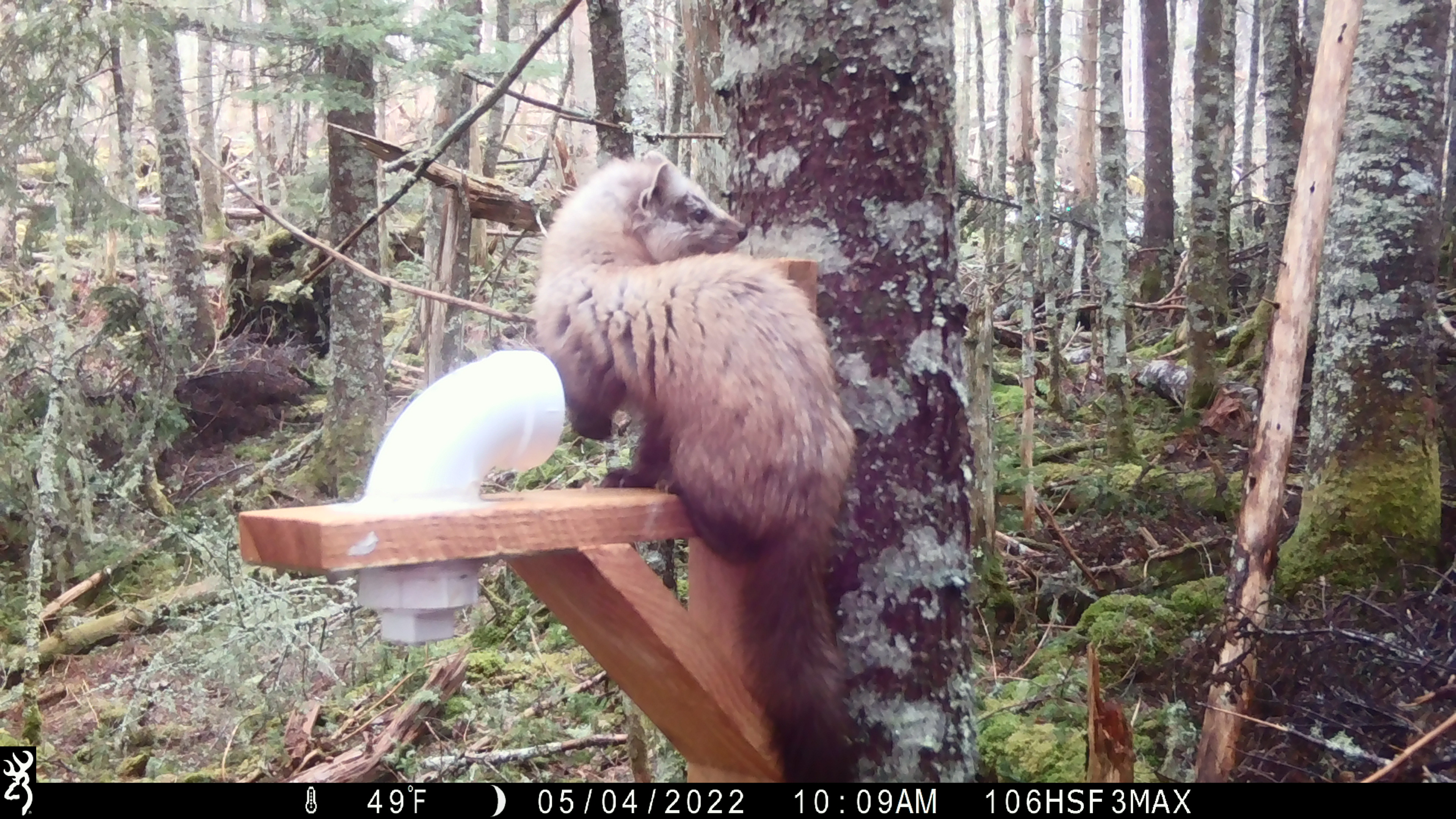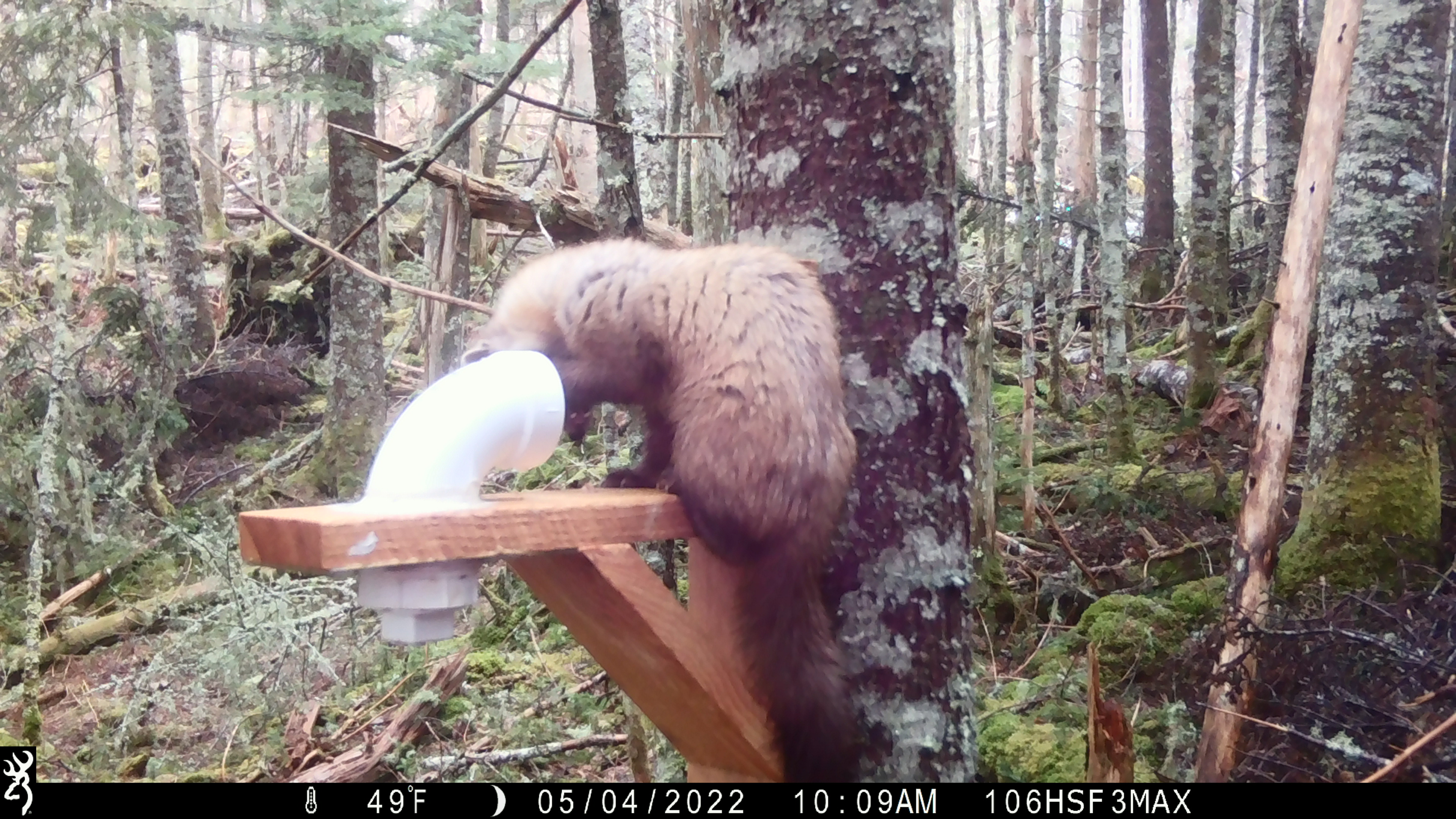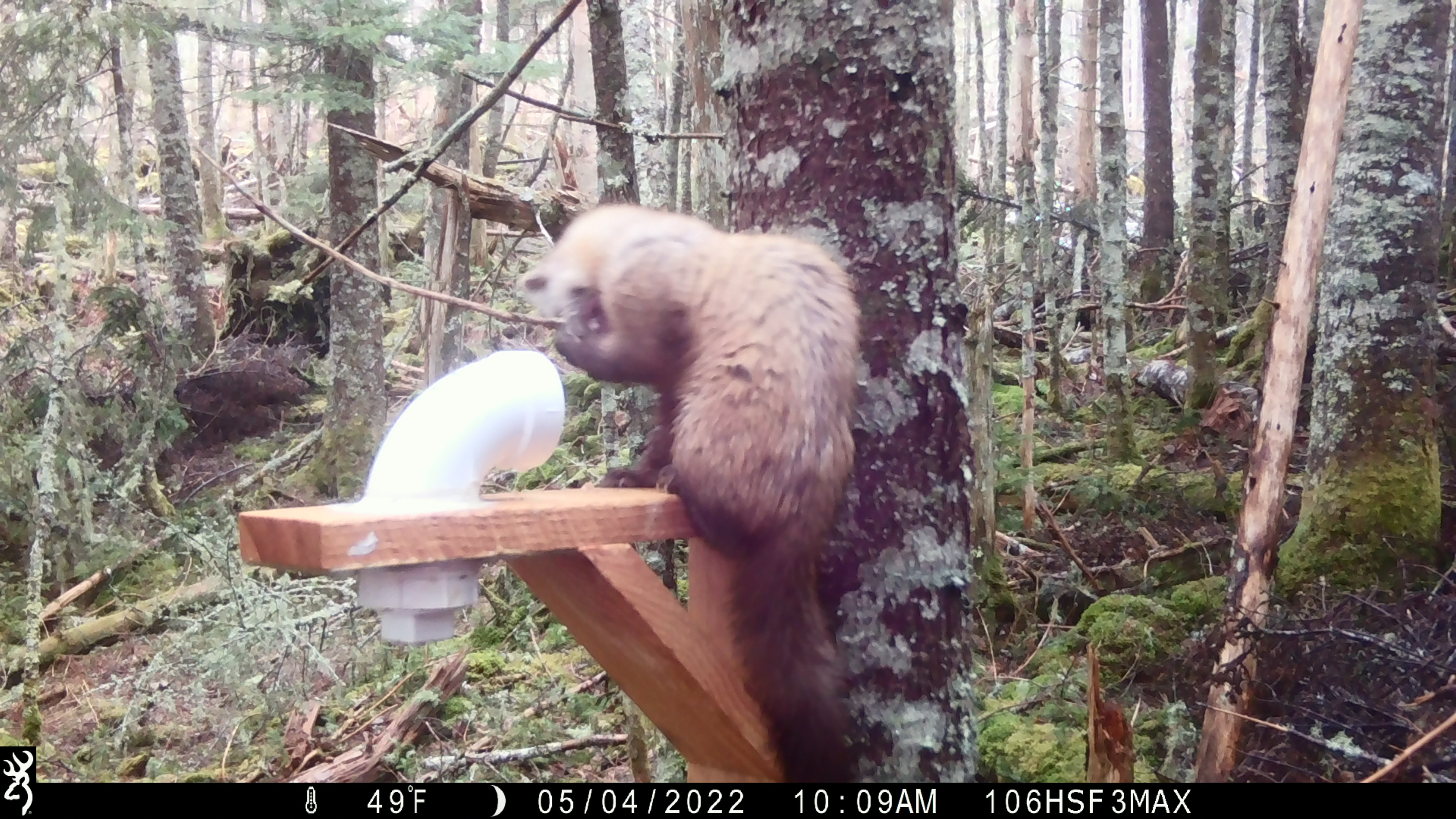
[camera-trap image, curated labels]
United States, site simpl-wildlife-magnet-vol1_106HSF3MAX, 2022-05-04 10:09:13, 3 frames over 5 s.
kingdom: Animalia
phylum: Chordata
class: Mammalia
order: Carnivora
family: Mustelidae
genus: Martes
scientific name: Martes americana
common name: american marten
American marten (Martes americana).